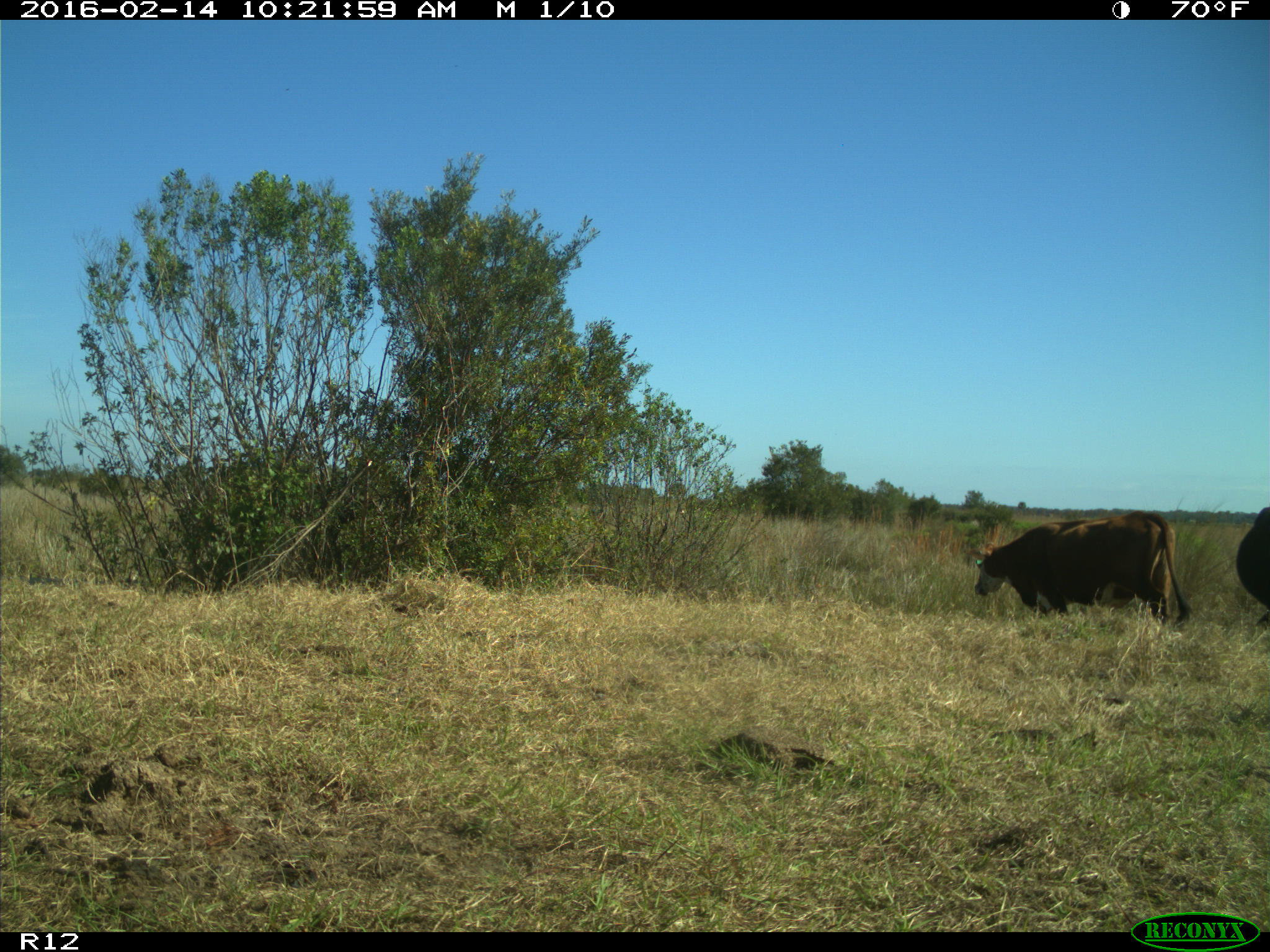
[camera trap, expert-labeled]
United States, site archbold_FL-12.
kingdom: Animalia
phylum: Chordata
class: Mammalia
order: Artiodactyla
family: Bovidae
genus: Bos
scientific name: Bos taurus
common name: domestic cow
Bos taurus (domestic cow).